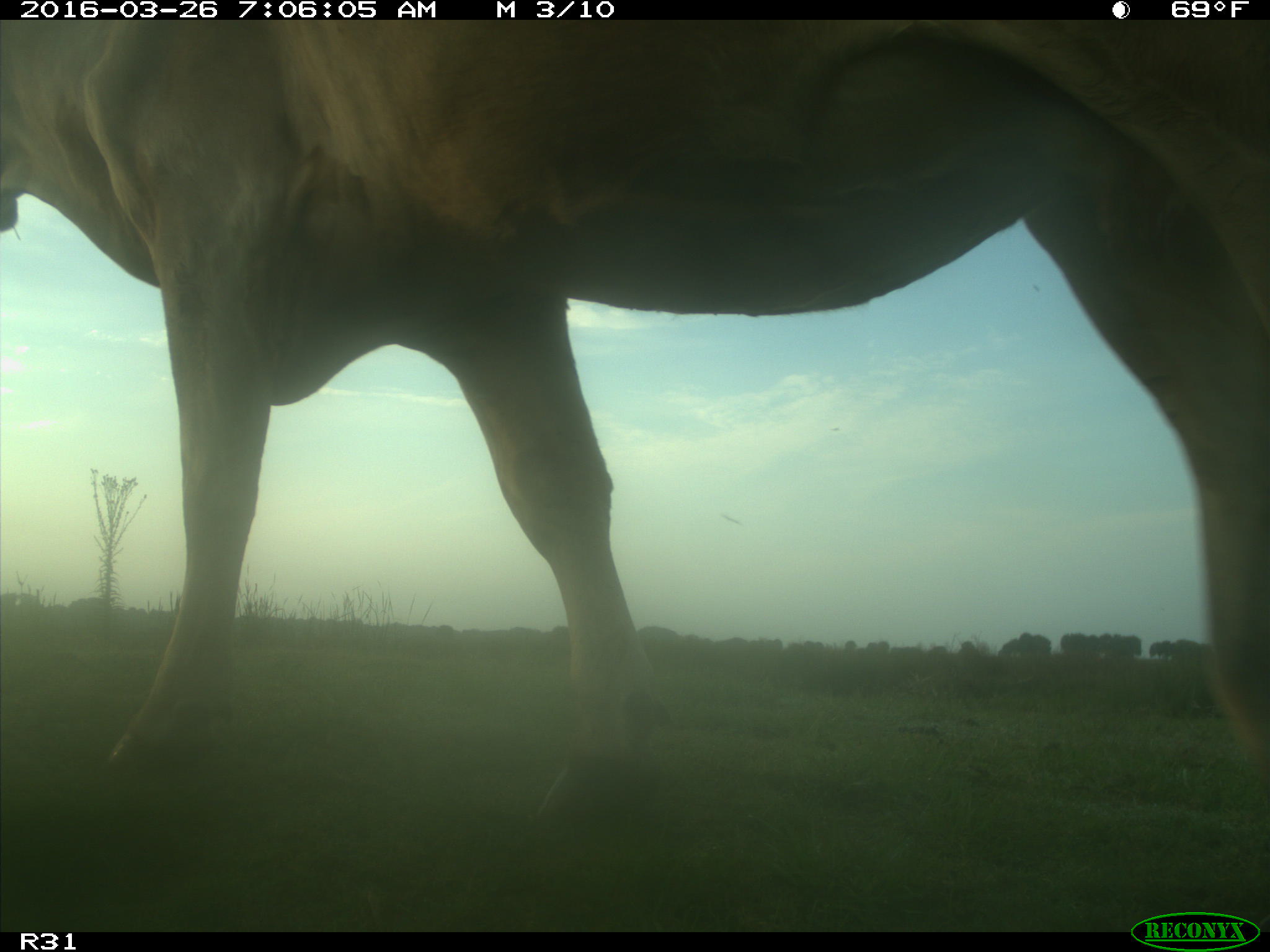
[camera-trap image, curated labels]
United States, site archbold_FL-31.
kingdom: Animalia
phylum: Chordata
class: Mammalia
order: Artiodactyla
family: Bovidae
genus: Bos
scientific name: Bos taurus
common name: domestic cow